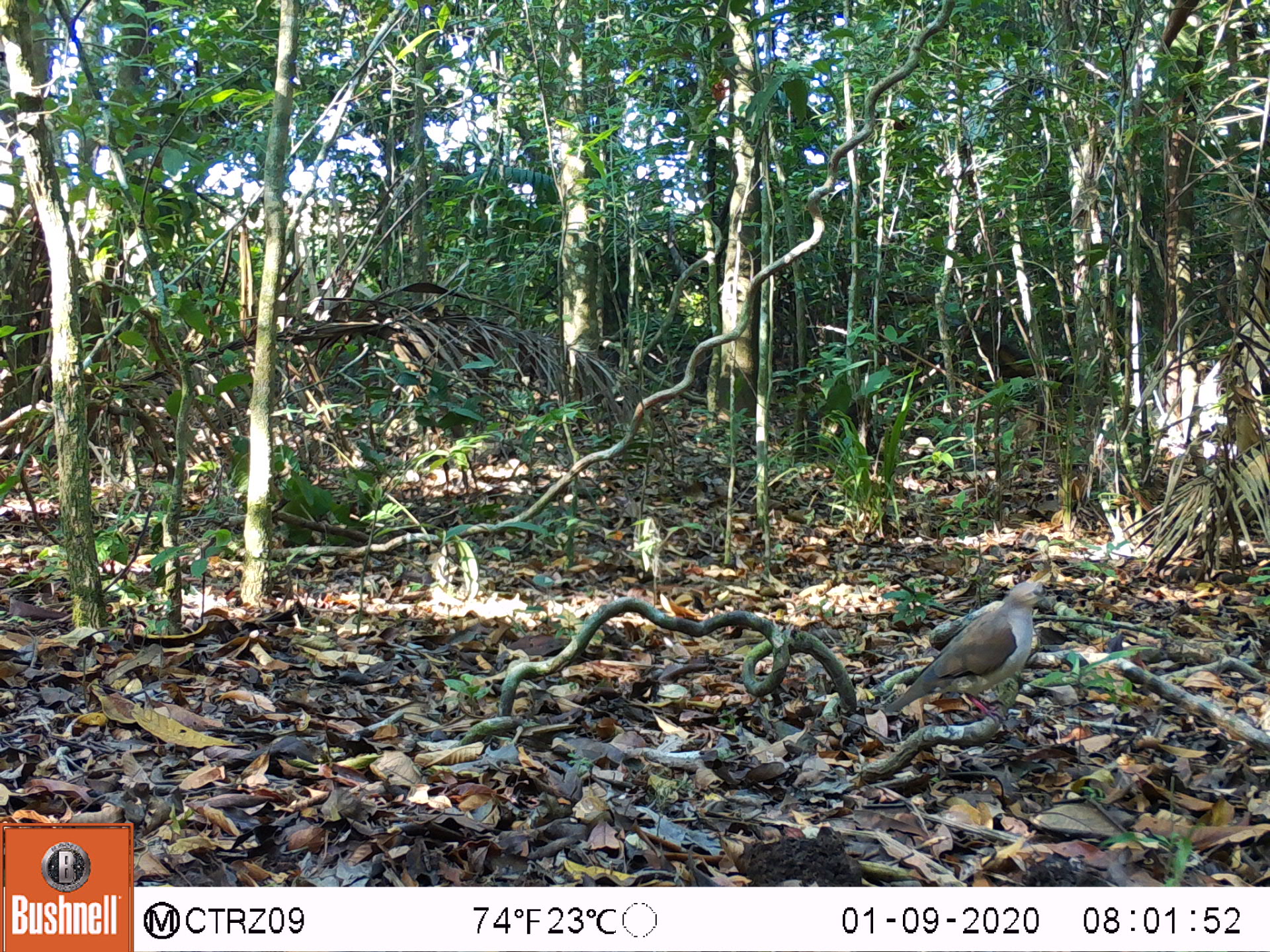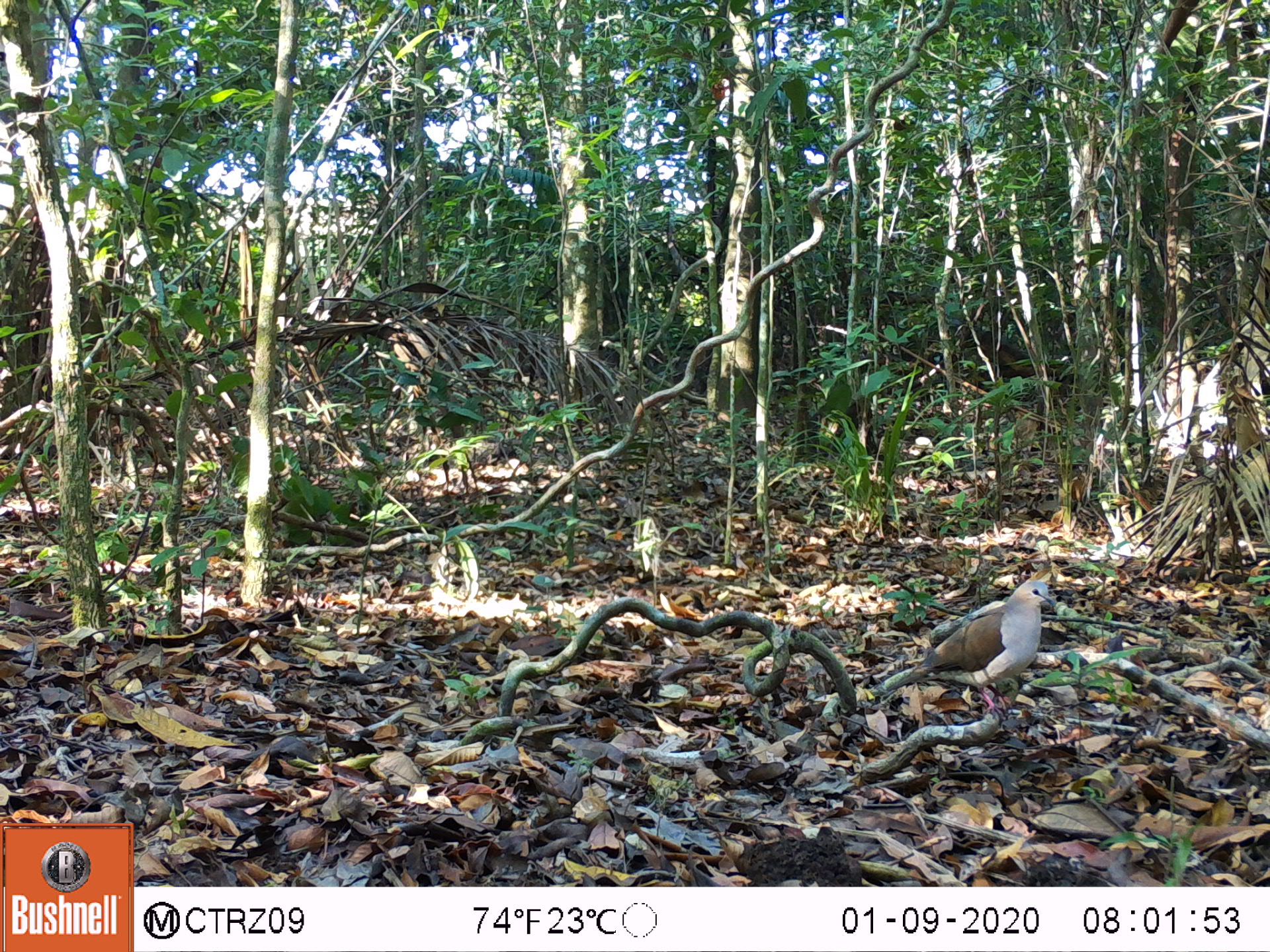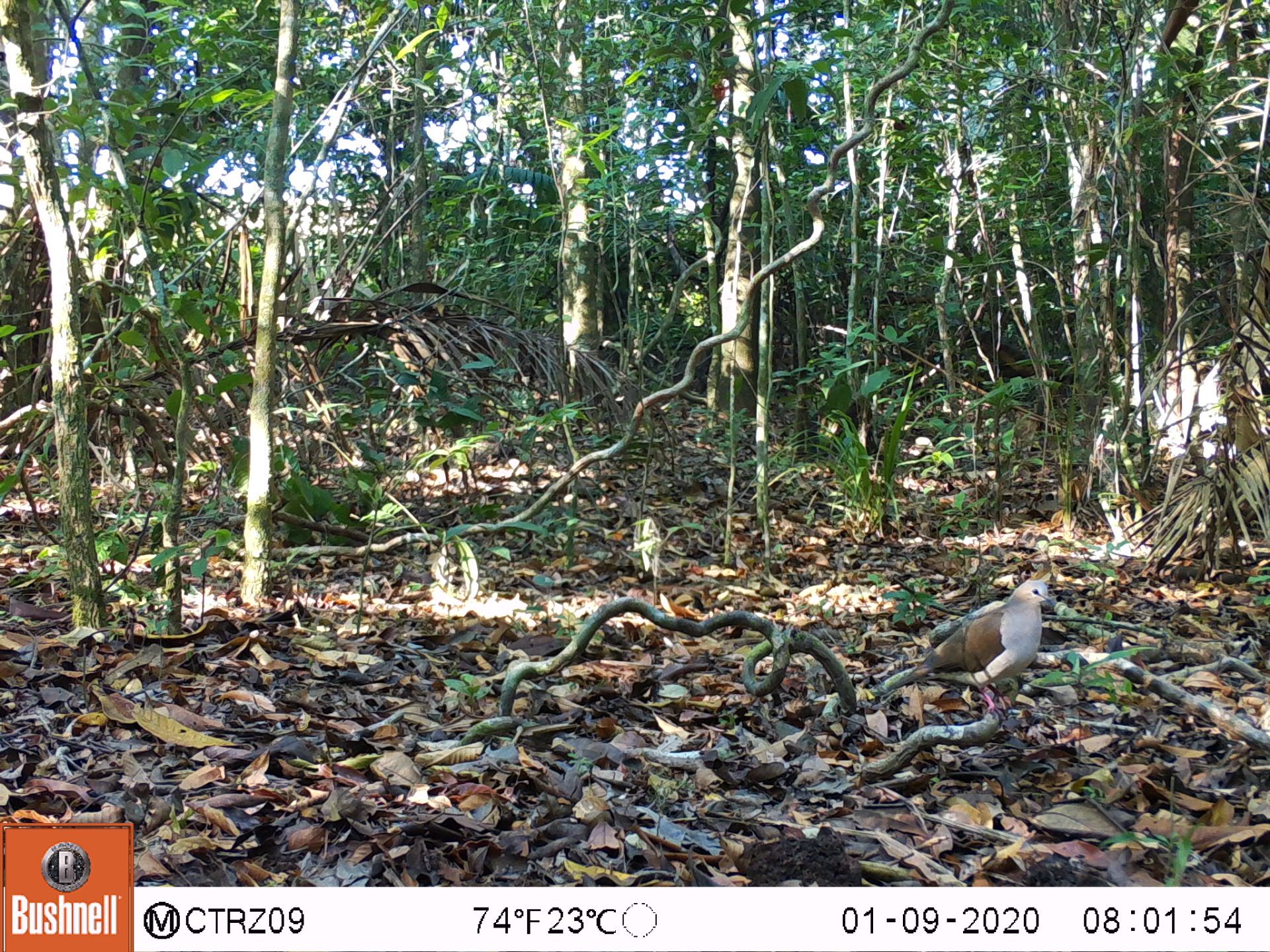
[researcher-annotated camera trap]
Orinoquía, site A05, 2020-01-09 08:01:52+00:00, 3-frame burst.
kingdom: Animalia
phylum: Chordata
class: Aves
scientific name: Aves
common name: bird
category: unknown bird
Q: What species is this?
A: Unknown bird (bird) (Aves).